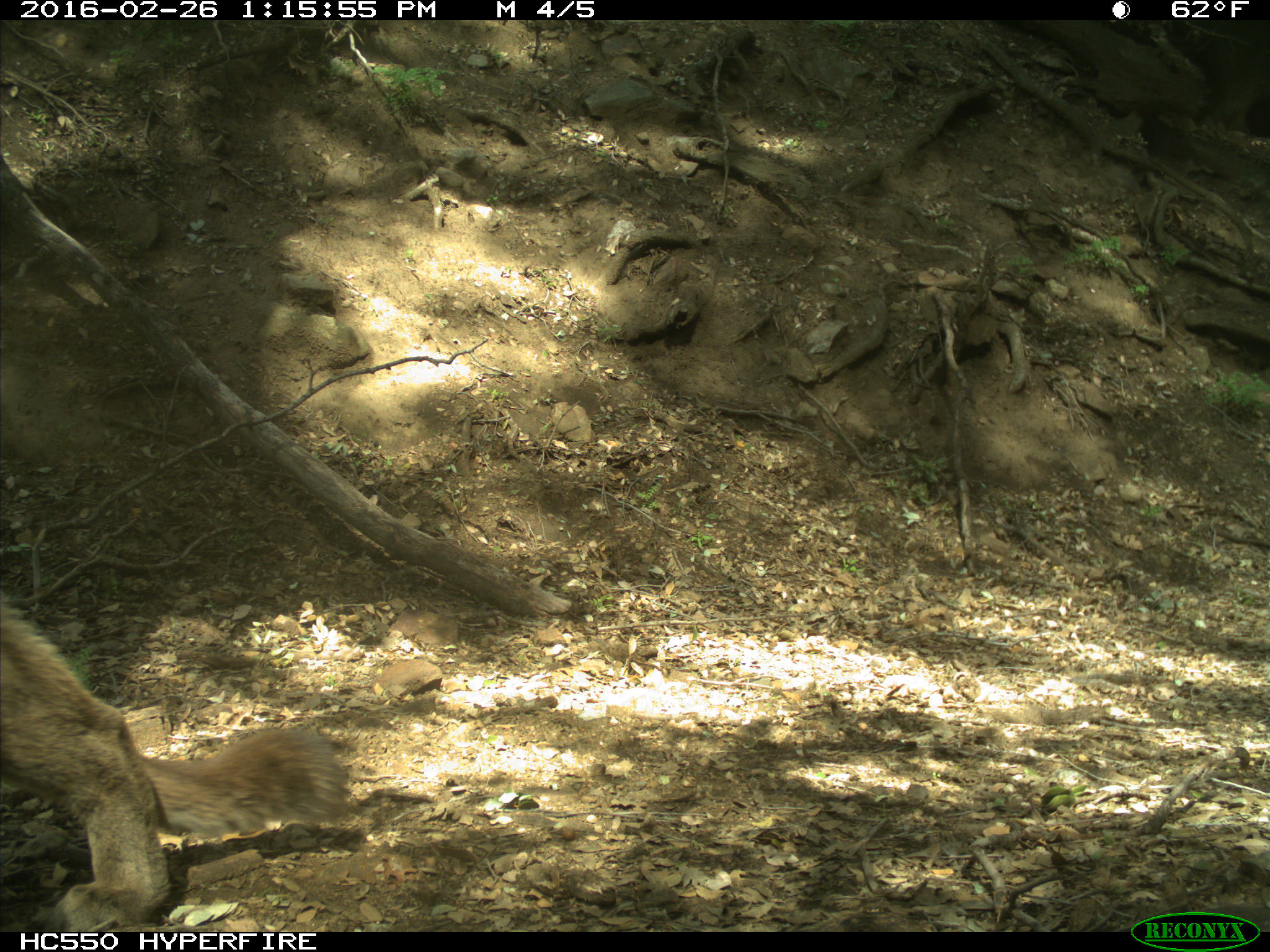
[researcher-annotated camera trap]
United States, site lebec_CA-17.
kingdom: Animalia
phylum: Chordata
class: Mammalia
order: Carnivora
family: Felidae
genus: Puma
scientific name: Puma concolor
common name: mountain lion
Puma concolor (mountain lion).